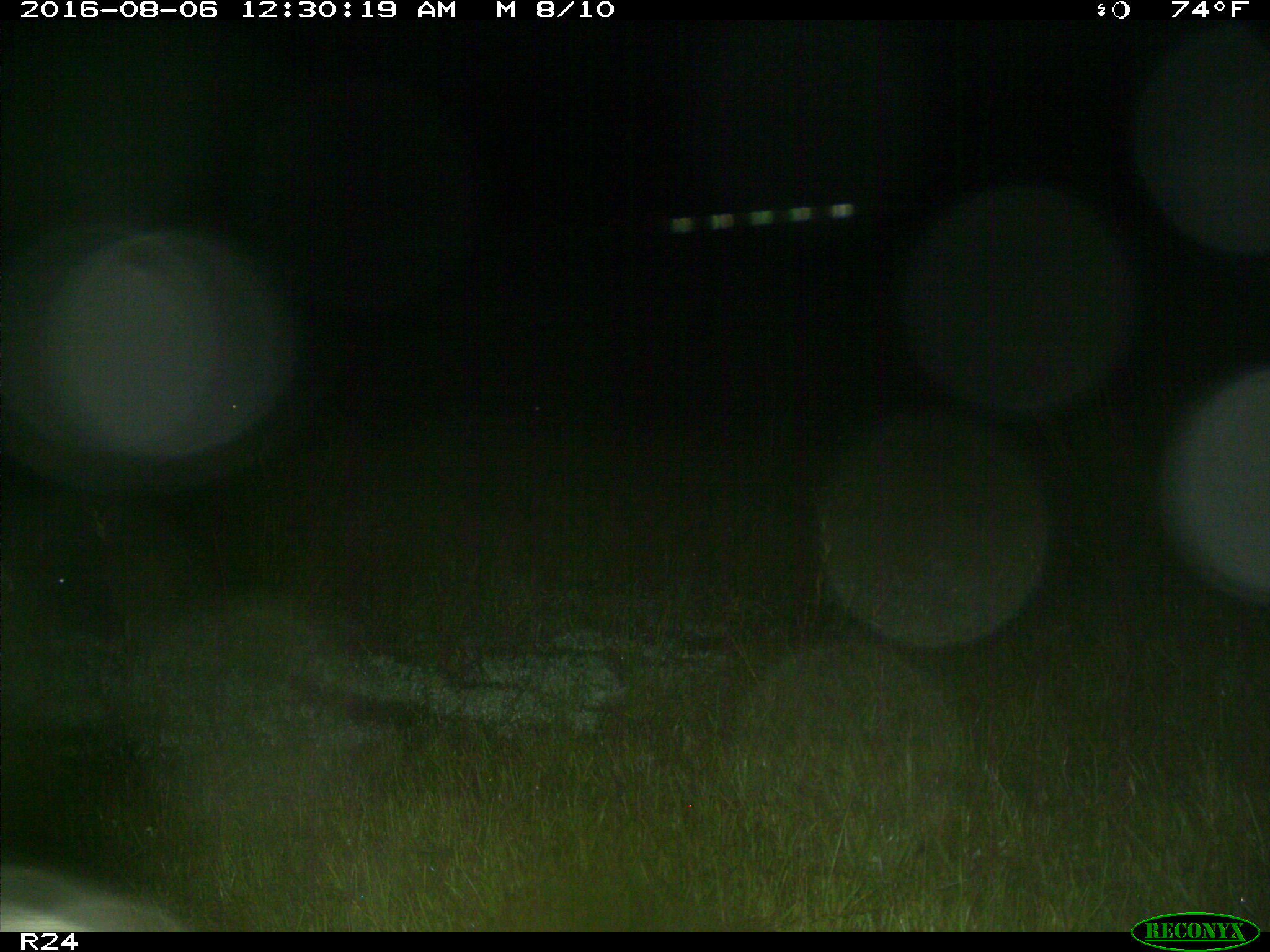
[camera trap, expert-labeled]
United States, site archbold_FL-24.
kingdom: Animalia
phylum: Chordata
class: Mammalia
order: Artiodactyla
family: Bovidae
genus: Bos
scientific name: Bos taurus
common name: domestic cow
Bos taurus (domestic cow).